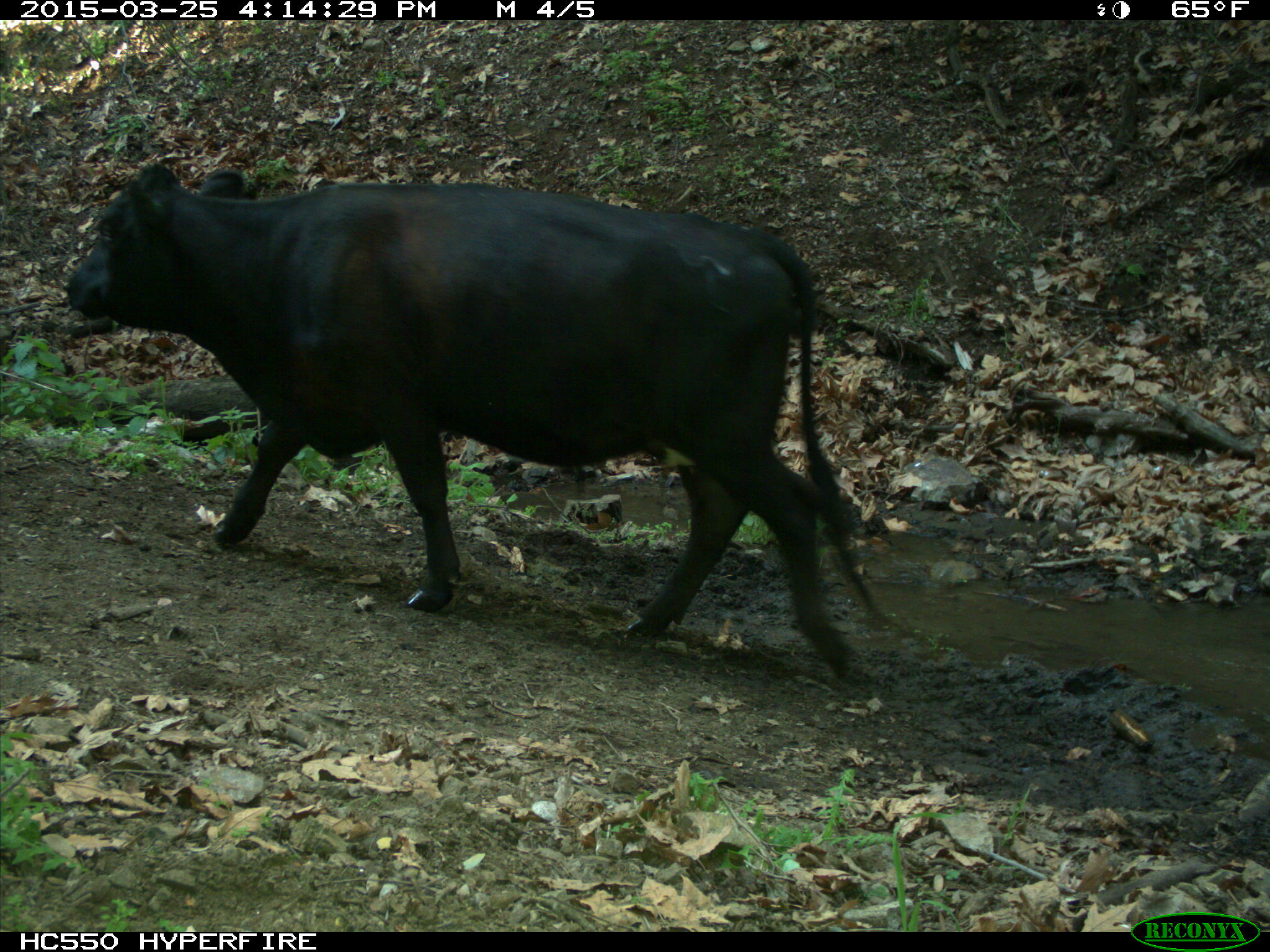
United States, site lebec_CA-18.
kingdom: Animalia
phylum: Chordata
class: Mammalia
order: Artiodactyla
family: Bovidae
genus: Bos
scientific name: Bos taurus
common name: domestic cow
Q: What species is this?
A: Bos taurus (domestic cow).